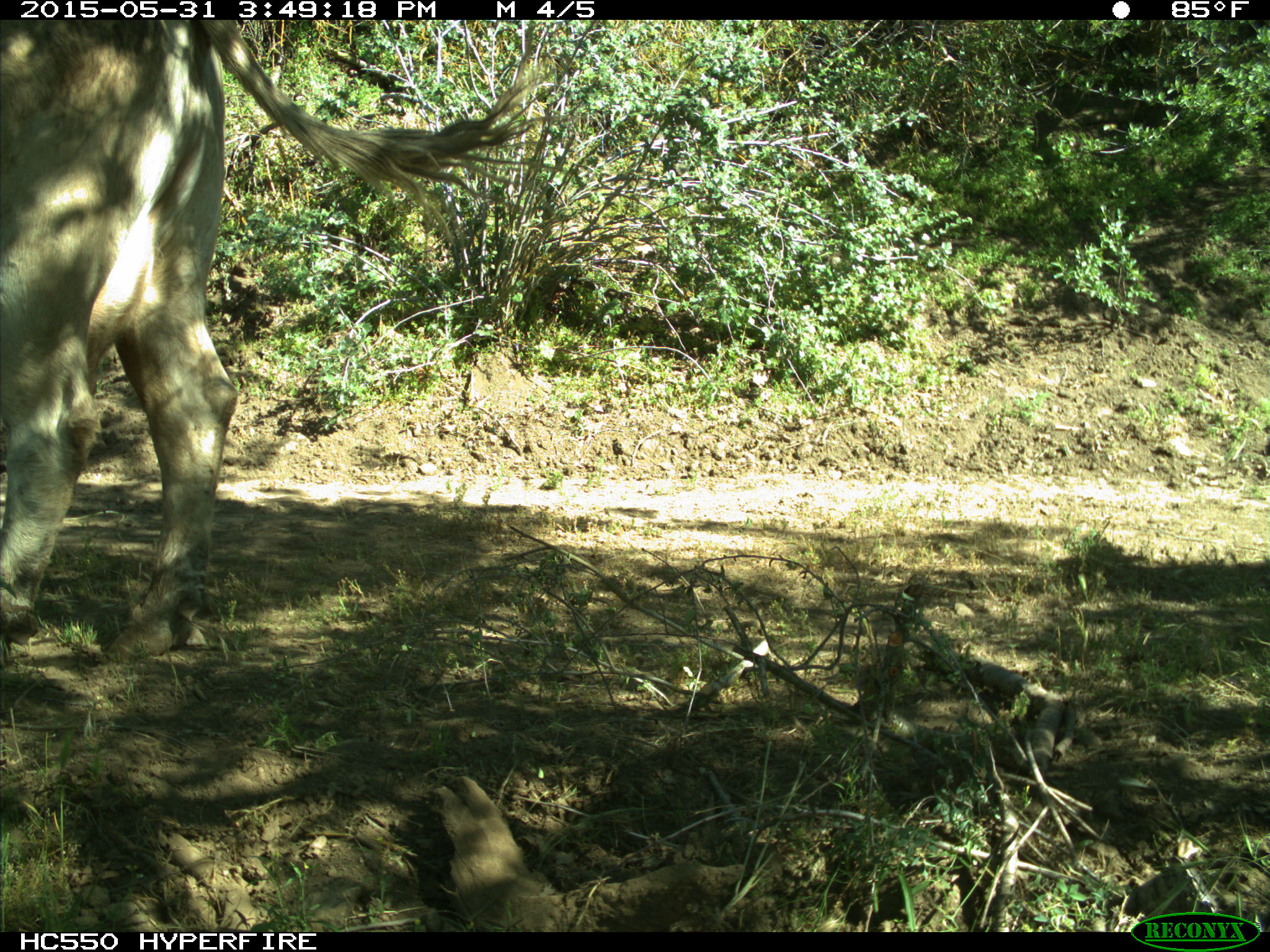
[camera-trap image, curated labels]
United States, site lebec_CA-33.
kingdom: Animalia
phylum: Chordata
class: Mammalia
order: Artiodactyla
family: Bovidae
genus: Bos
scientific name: Bos taurus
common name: domestic cow